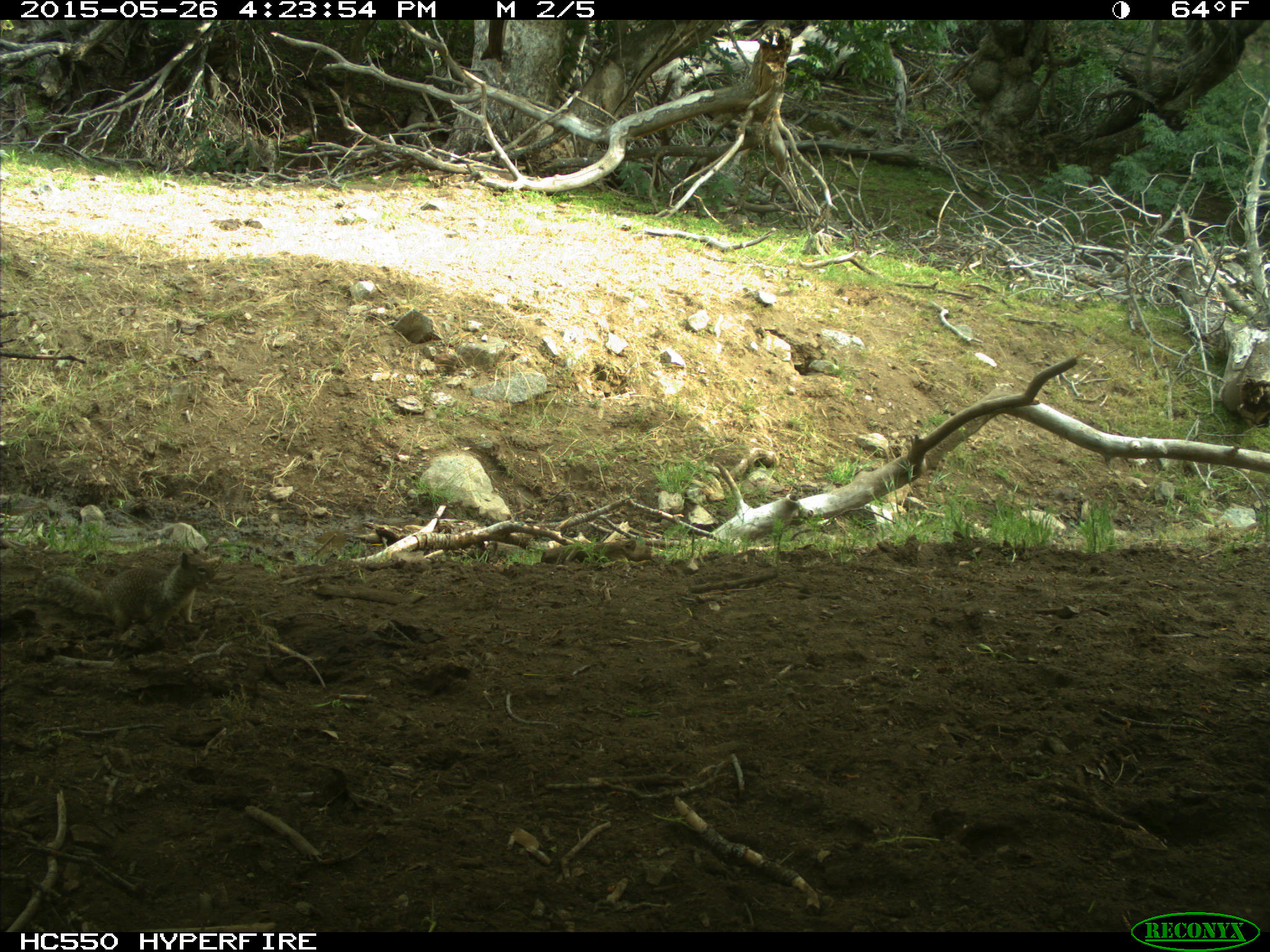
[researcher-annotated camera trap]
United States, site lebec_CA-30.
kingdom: Animalia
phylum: Chordata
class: Mammalia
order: Rodentia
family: Sciuridae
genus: Otospermophilus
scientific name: Otospermophilus beecheyi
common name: california ground squirrel